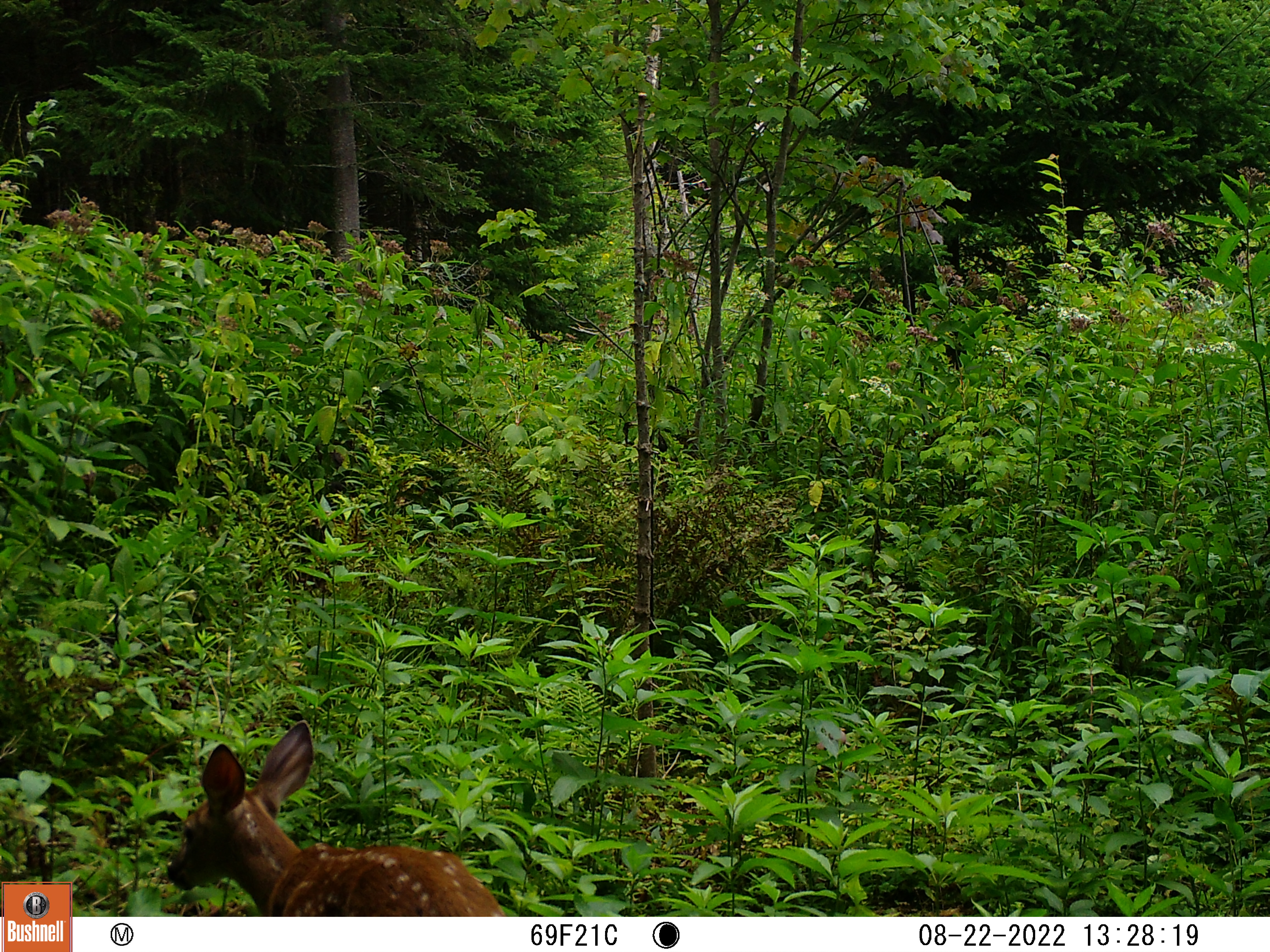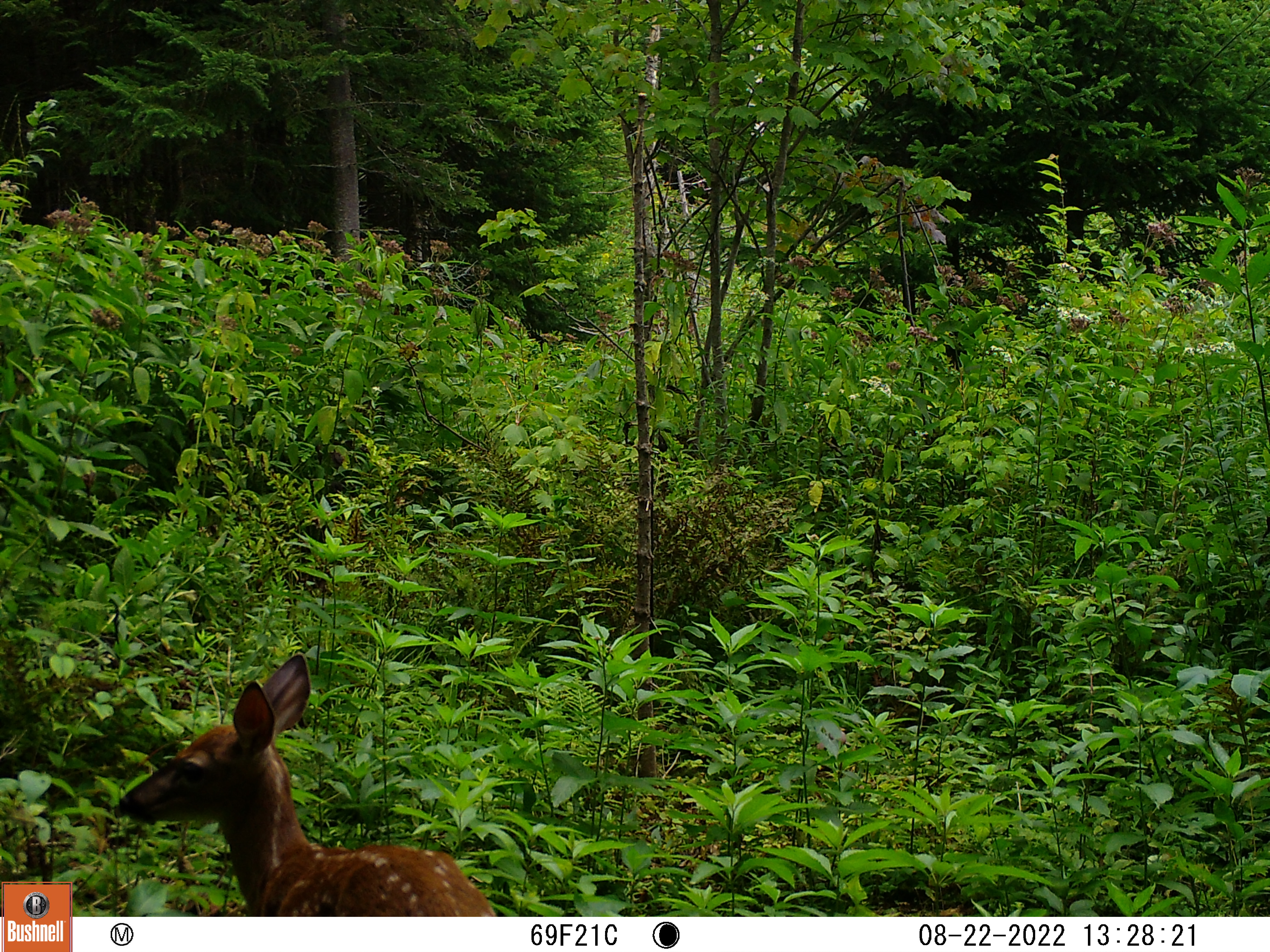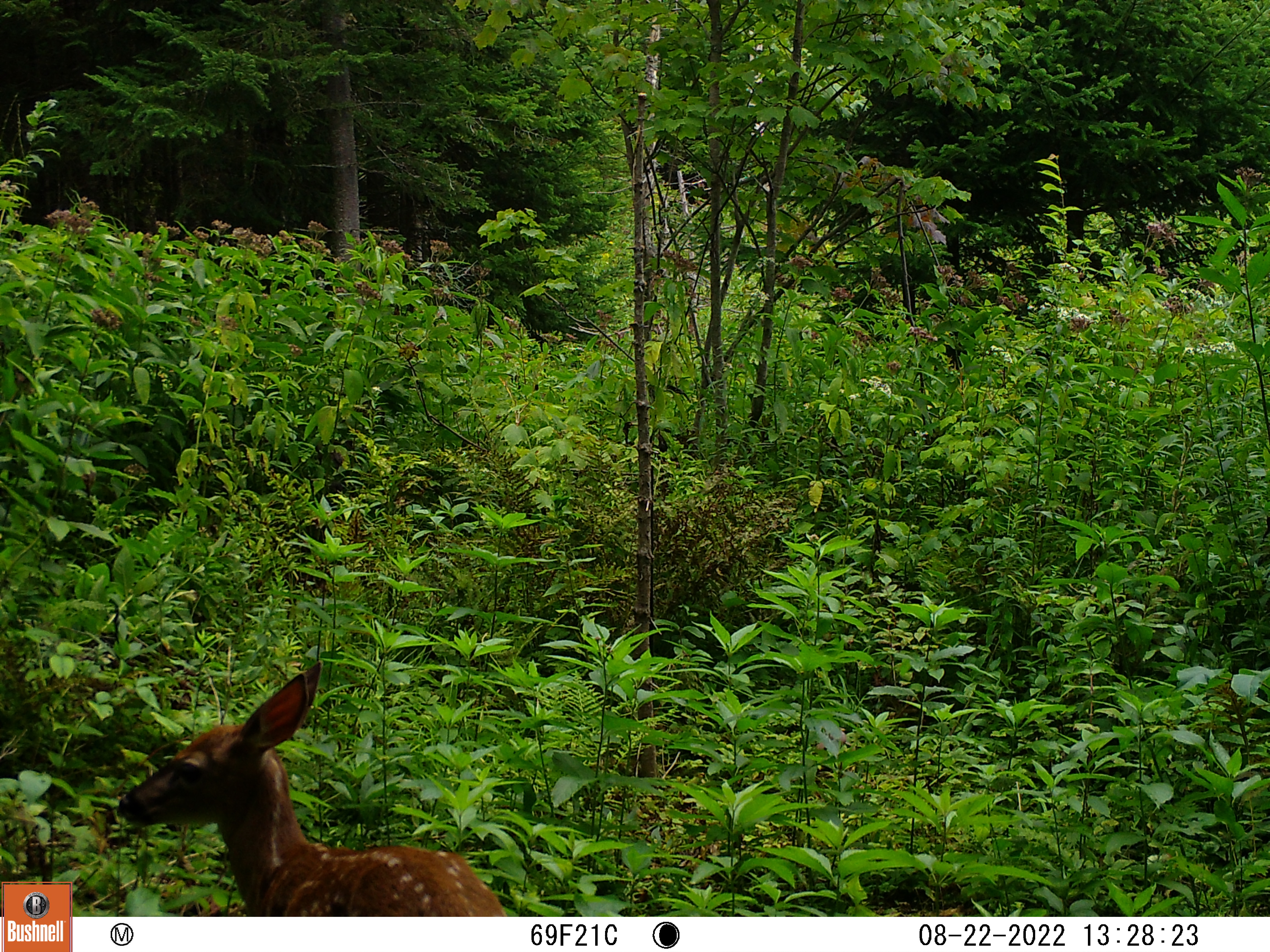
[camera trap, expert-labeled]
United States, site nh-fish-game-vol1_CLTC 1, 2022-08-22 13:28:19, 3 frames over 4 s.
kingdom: Animalia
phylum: Chordata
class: Mammalia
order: Artiodactyla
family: Cervidae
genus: Odocoileus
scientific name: Odocoileus virginianus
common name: white-tailed deer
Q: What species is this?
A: White-tailed deer (Odocoileus virginianus).